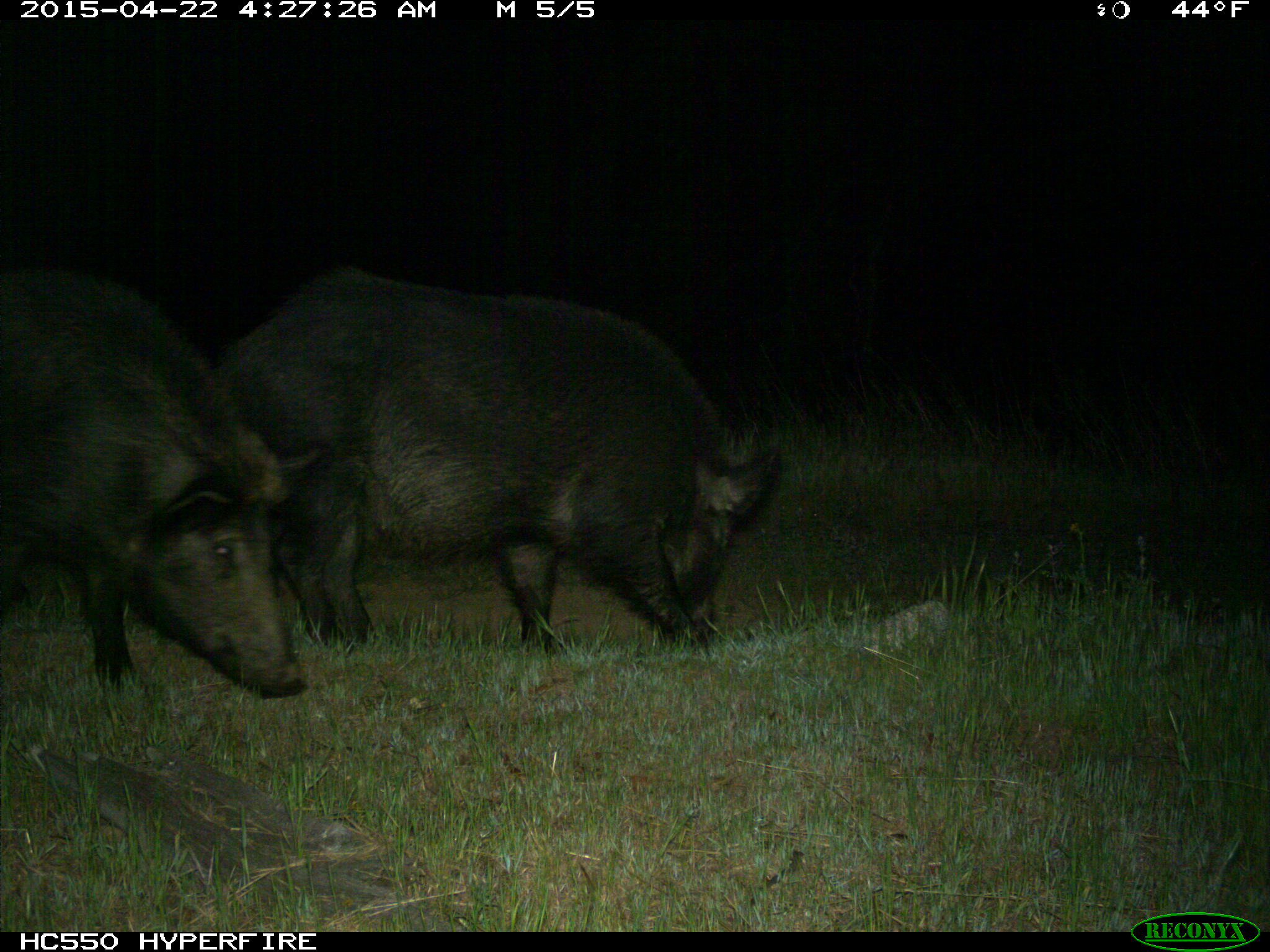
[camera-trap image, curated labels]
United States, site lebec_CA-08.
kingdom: Animalia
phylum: Chordata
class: Mammalia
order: Artiodactyla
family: Suidae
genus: Sus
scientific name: Sus scrofa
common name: wild boar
Sus scrofa (wild boar).